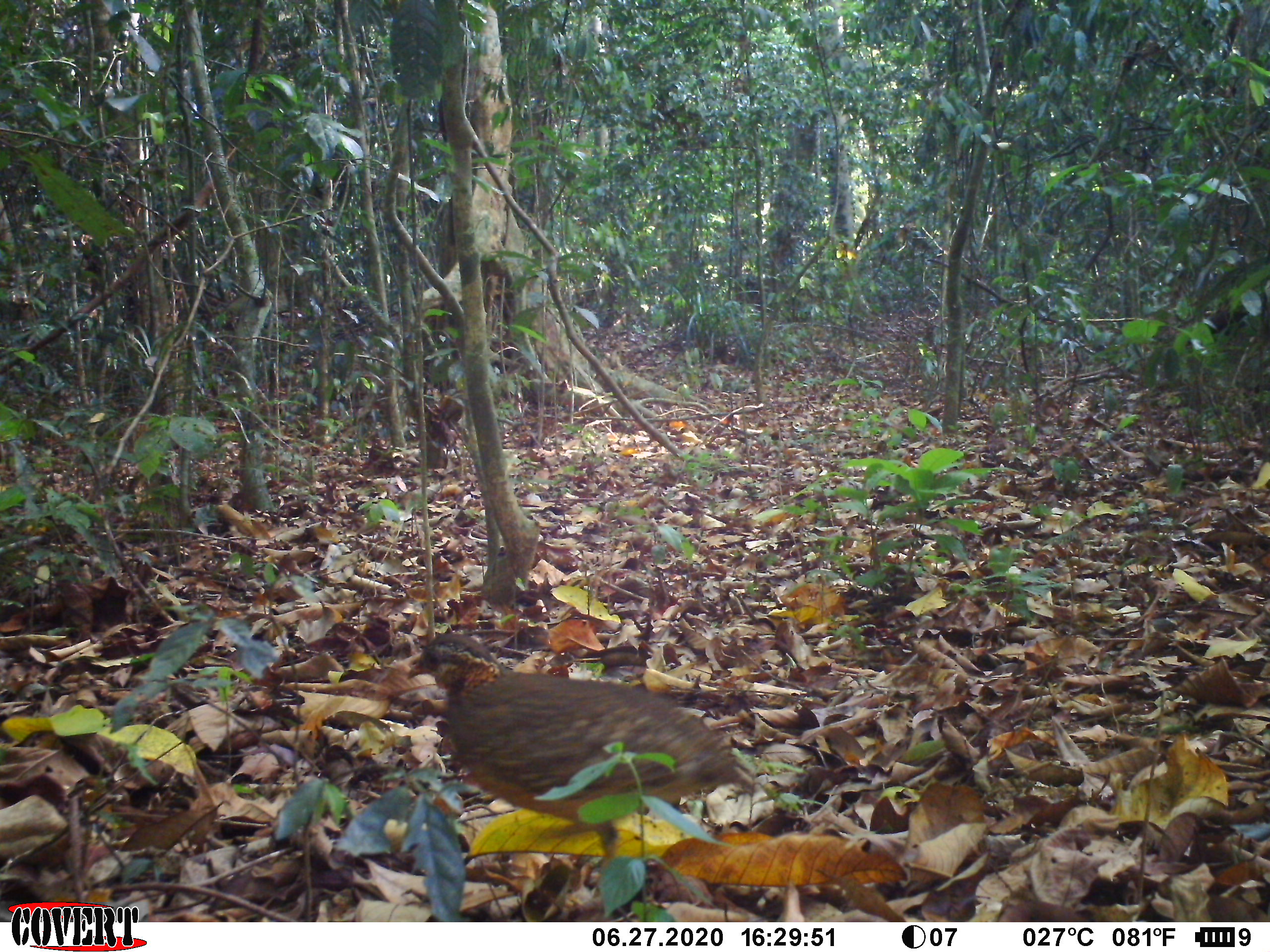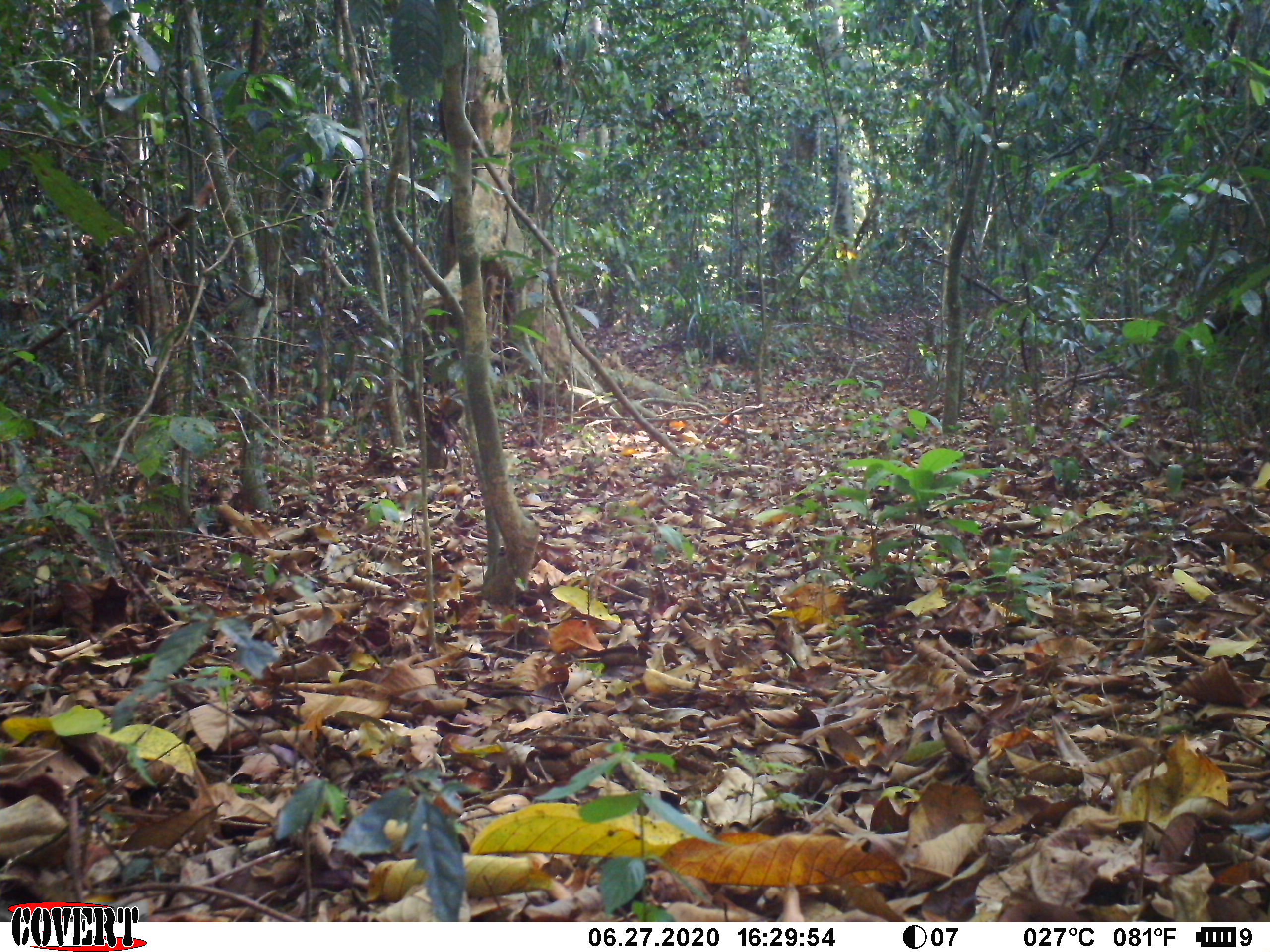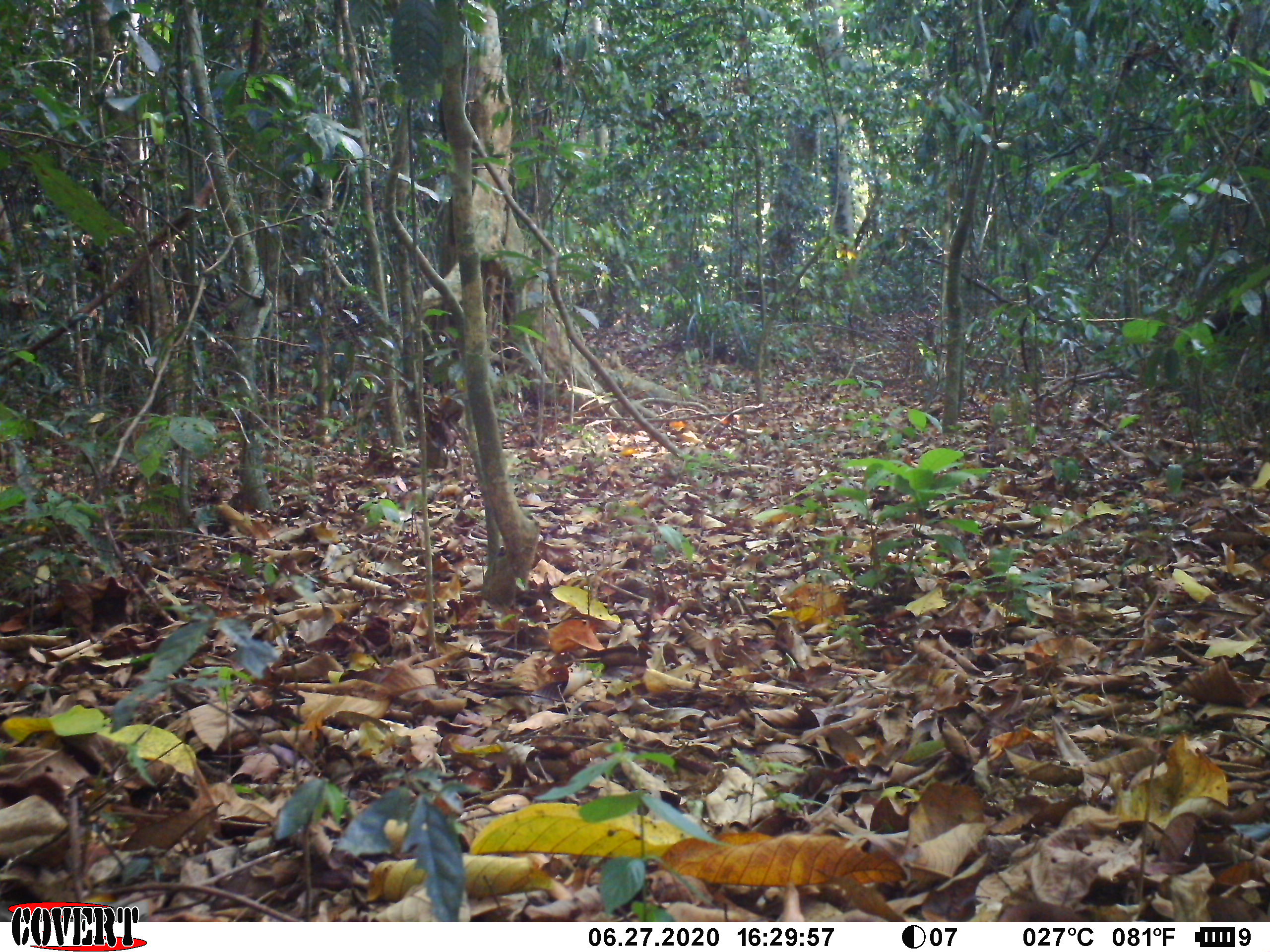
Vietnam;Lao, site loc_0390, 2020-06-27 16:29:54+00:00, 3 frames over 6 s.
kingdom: Animalia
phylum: Chordata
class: Aves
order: Galliformes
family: Phasianidae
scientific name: Phasianidae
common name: partridge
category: unidentified partridge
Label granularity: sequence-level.